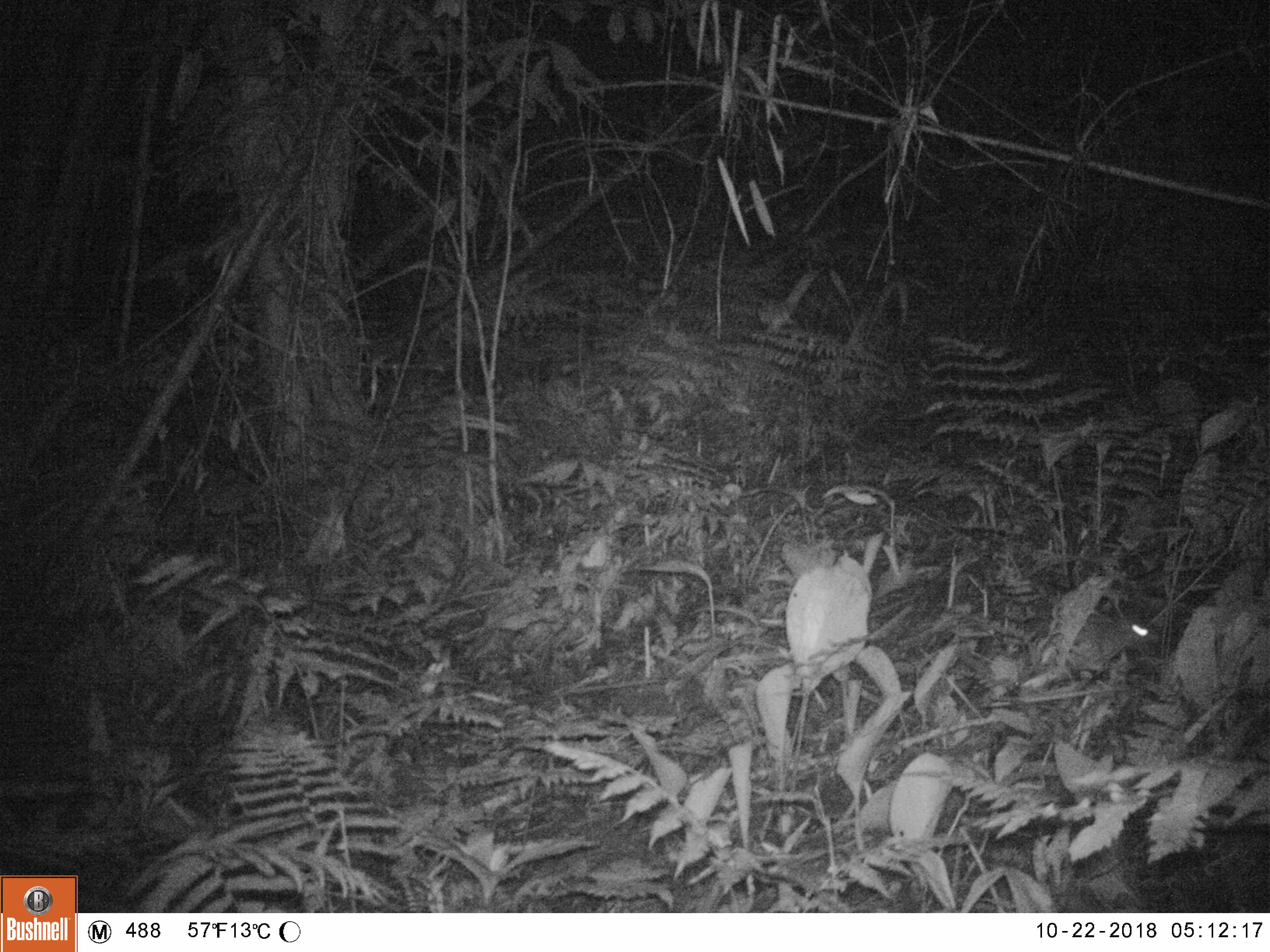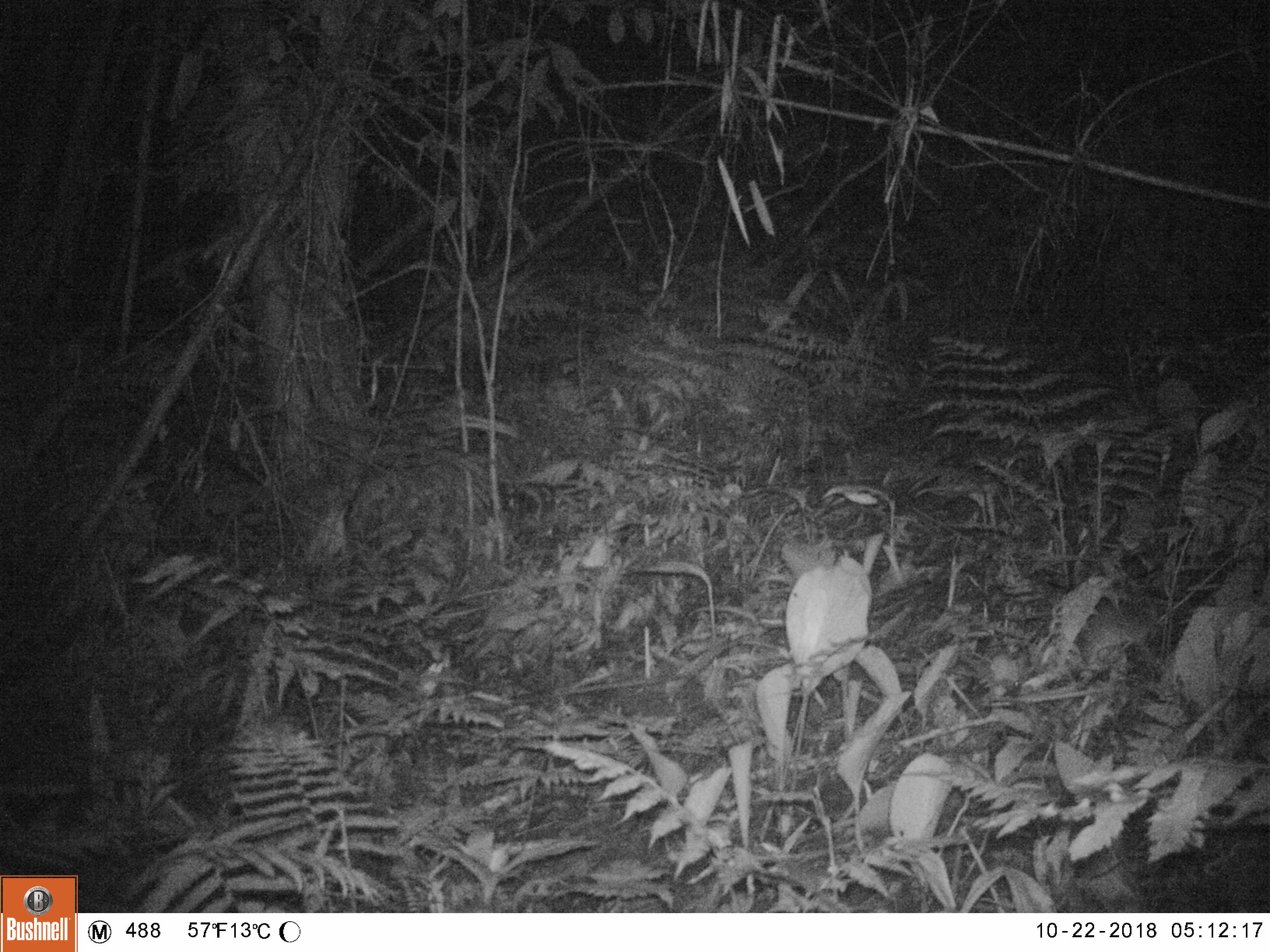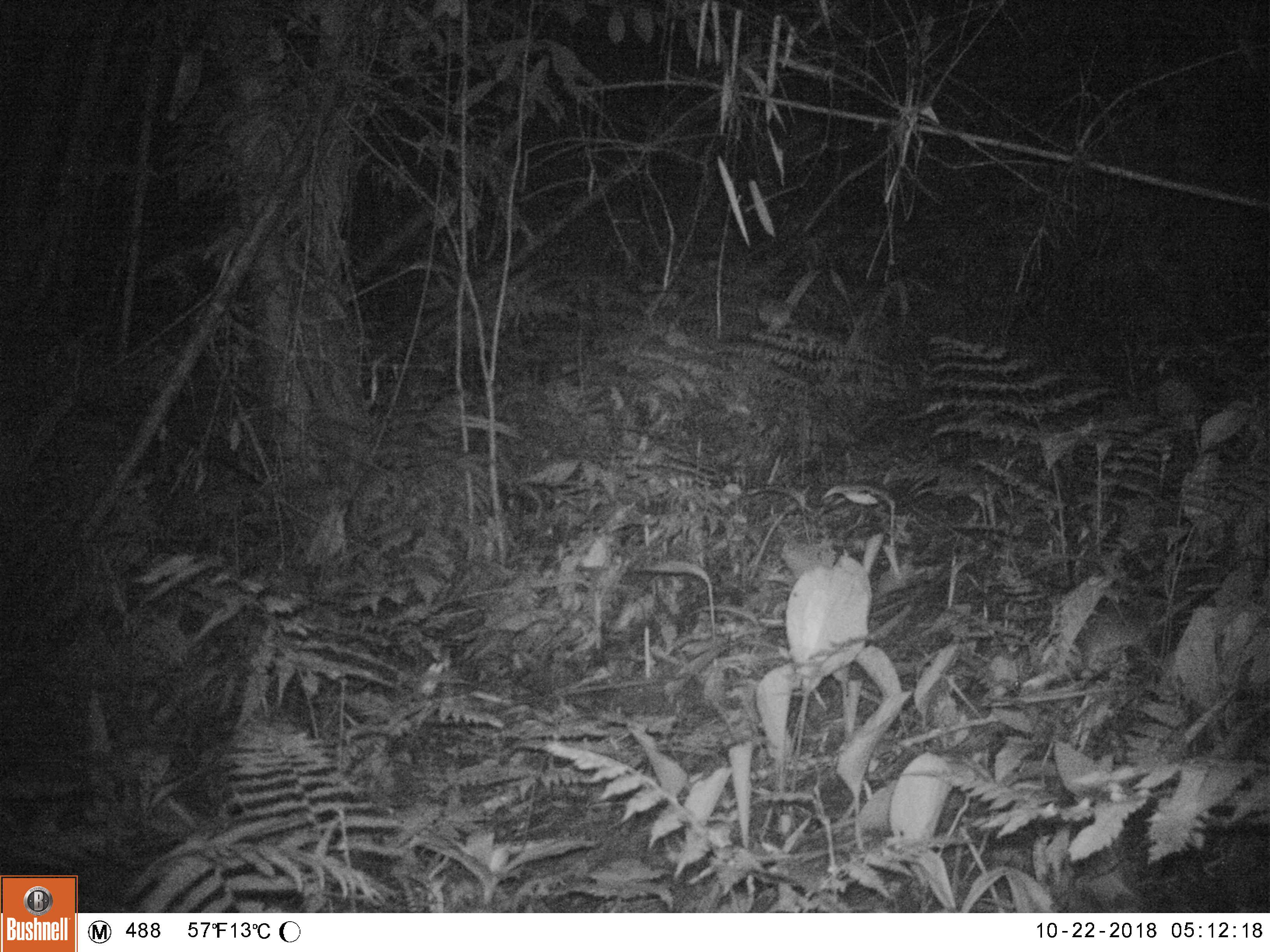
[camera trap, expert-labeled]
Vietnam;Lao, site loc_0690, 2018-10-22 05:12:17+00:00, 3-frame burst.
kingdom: Animalia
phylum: Chordata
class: Mammalia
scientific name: Mammalia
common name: mammal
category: unidentified small mammal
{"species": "unidentified small mammal (mammal) (Mammalia)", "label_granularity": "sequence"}